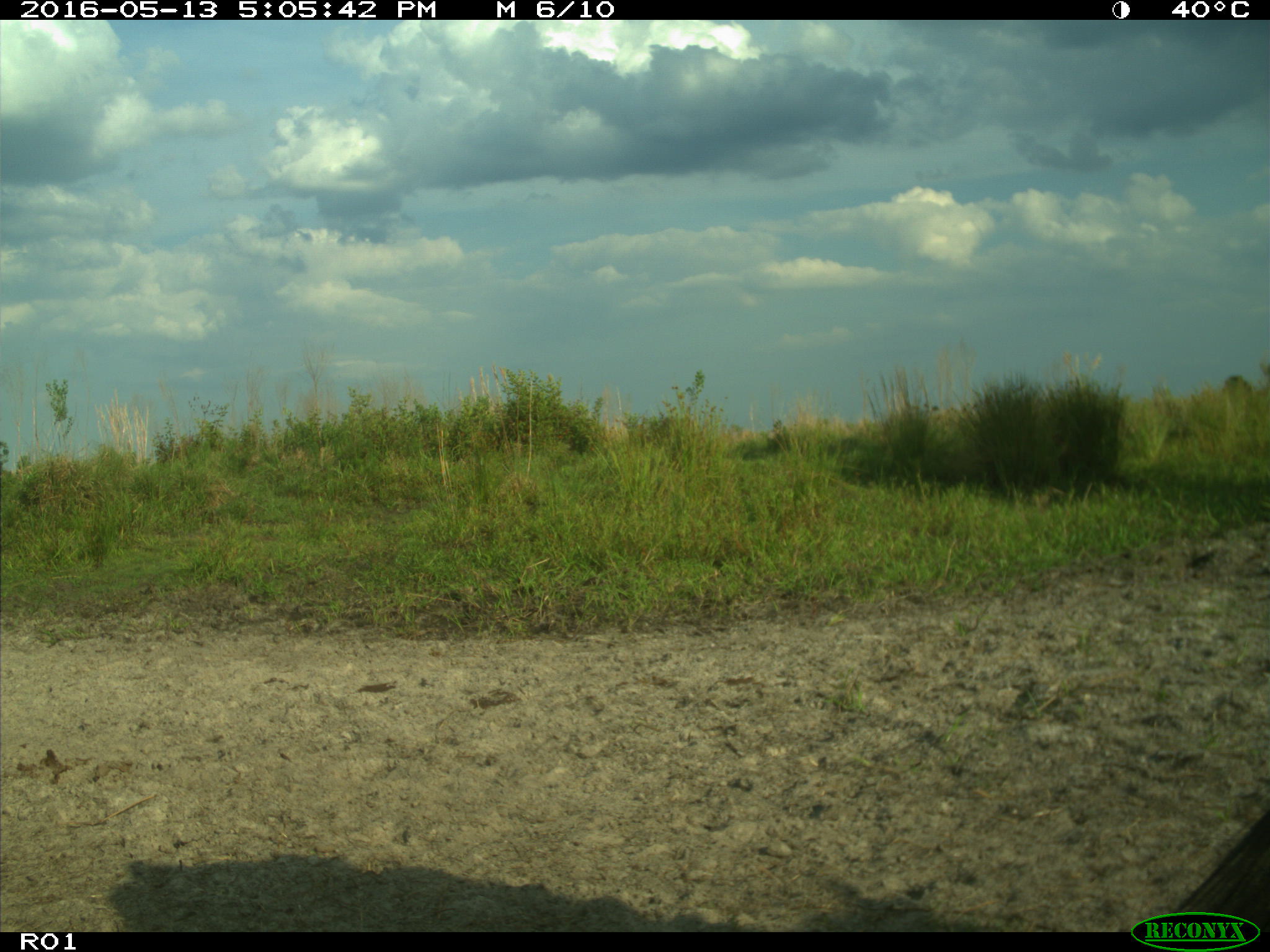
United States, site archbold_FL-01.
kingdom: Animalia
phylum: Chordata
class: Mammalia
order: Artiodactyla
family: Bovidae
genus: Bos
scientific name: Bos taurus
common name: domestic cow